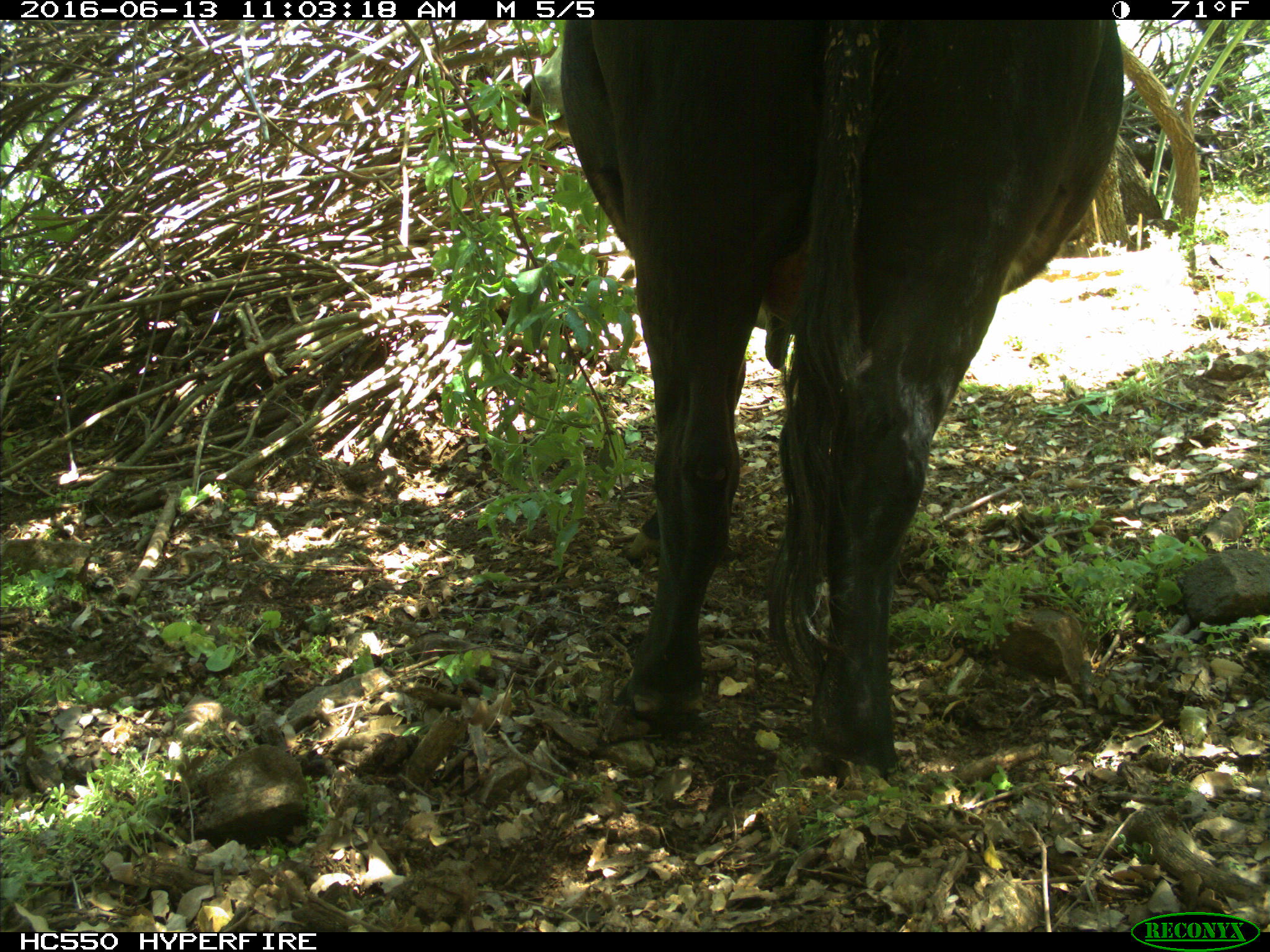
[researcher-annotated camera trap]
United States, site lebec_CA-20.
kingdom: Animalia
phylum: Chordata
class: Mammalia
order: Artiodactyla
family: Bovidae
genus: Bos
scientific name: Bos taurus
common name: domestic cow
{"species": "Bos taurus (domestic cow)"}